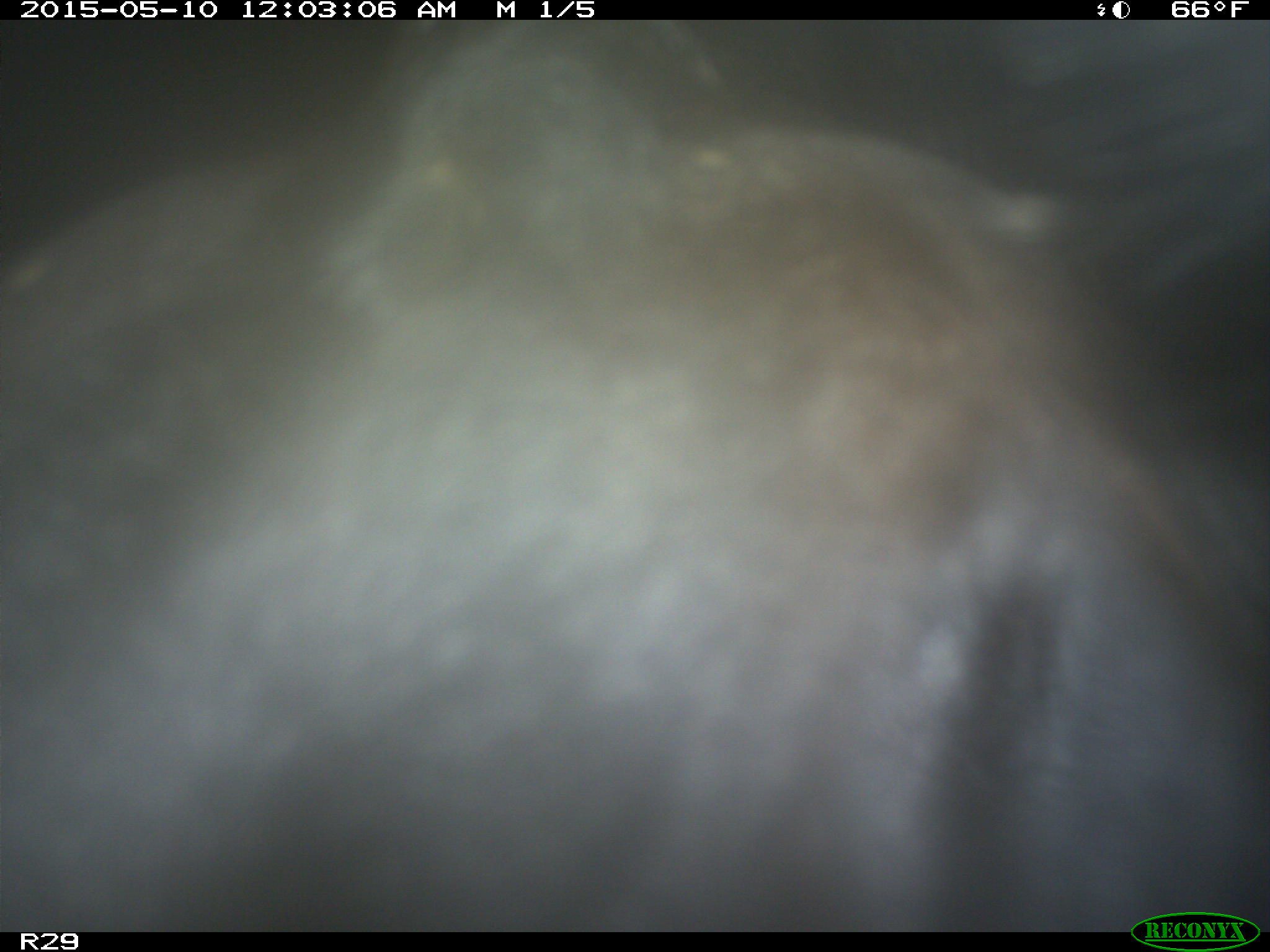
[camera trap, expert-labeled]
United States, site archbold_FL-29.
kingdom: Animalia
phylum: Chordata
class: Mammalia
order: Artiodactyla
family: Bovidae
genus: Bos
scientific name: Bos taurus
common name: domestic cow